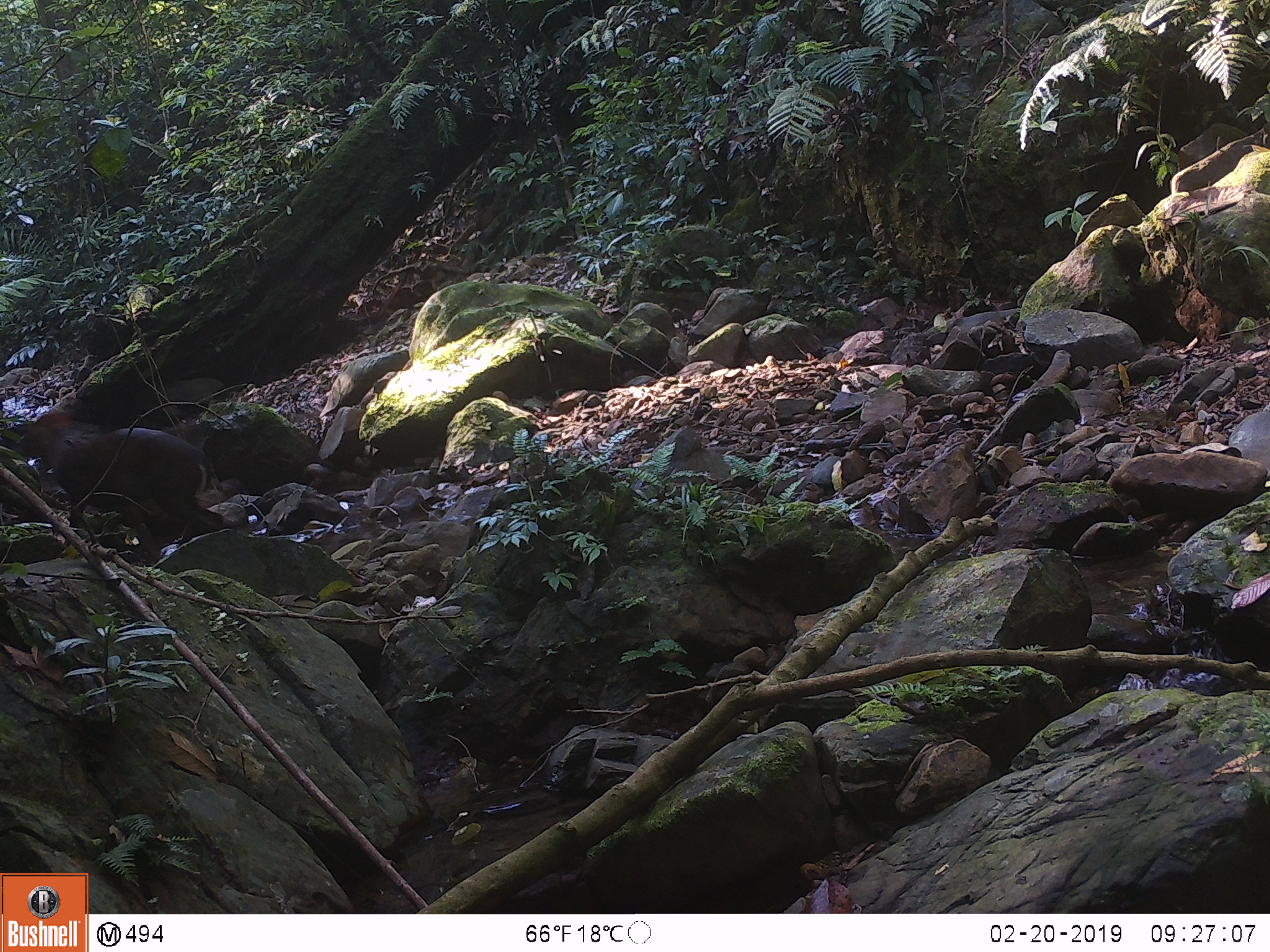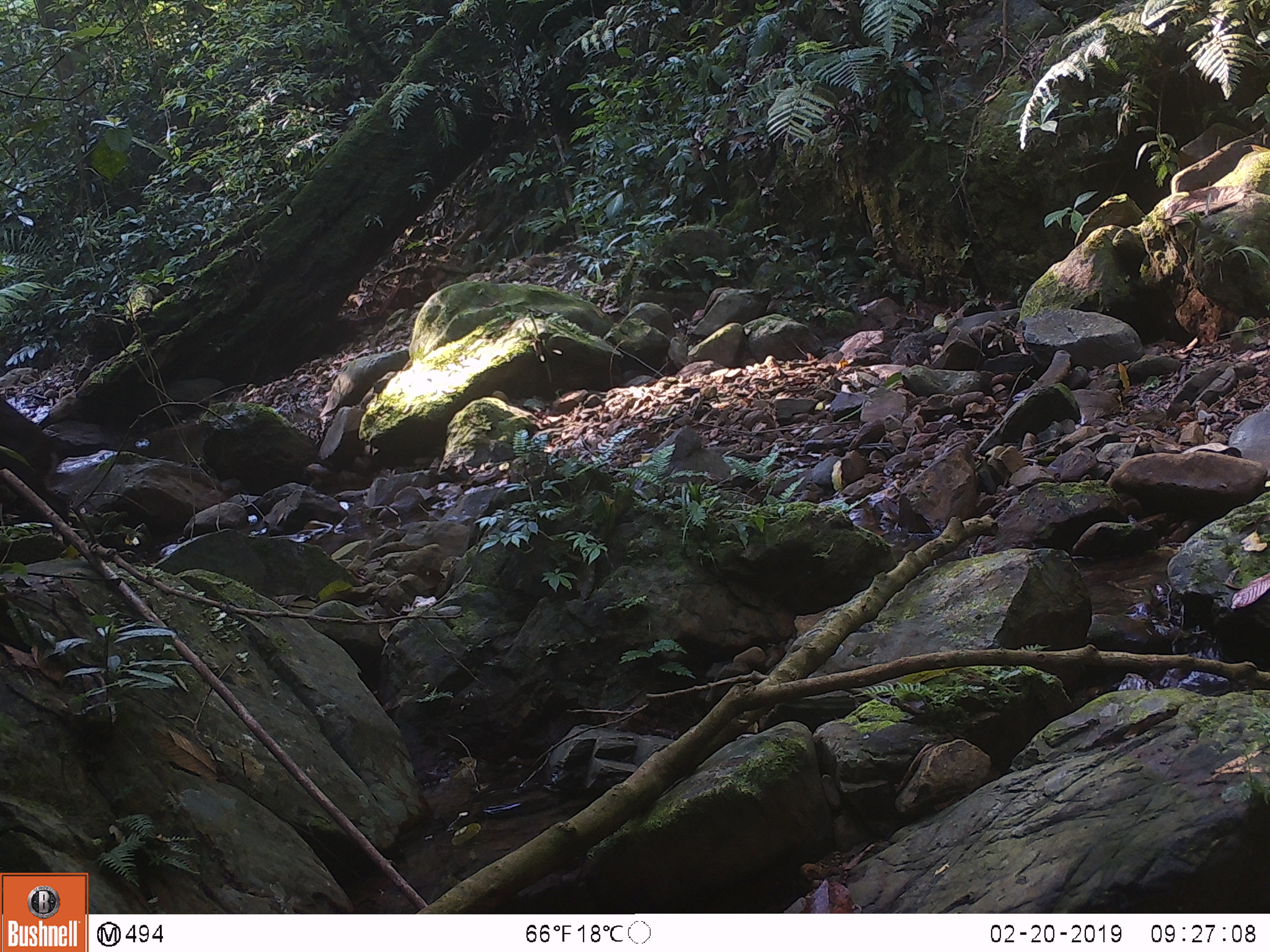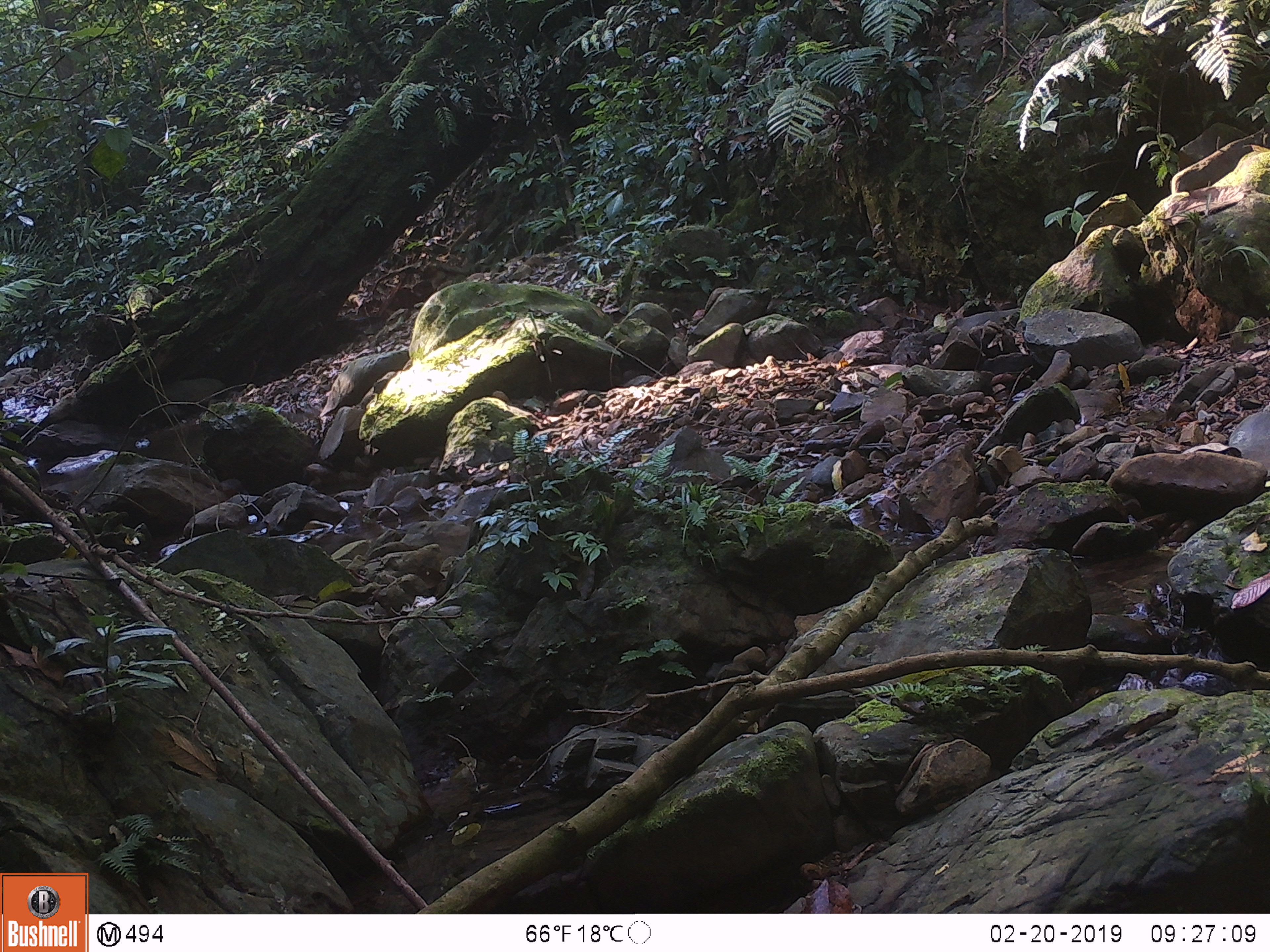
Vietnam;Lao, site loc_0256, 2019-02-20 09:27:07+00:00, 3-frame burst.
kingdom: Animalia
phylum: Chordata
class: Mammalia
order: Artiodactyla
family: Cervidae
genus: Muntiacus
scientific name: Muntiacus rooseveltorum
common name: roosevelt's muntjac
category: roosevelts muntjac group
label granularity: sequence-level